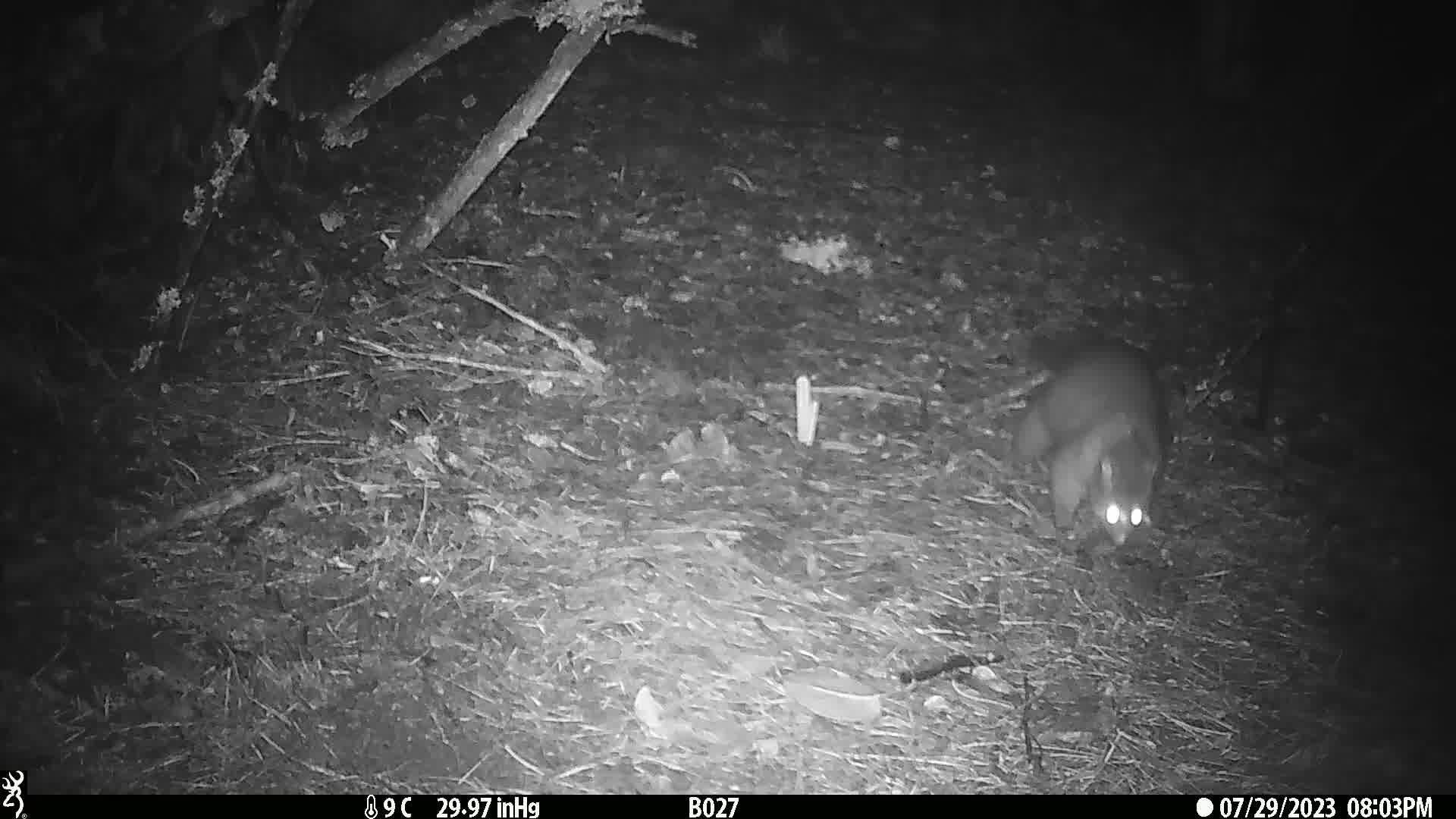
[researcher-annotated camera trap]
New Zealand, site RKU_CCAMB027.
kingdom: Animalia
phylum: Chordata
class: Mammalia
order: Diprotodontia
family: Phalangeridae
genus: Trichosurus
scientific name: Trichosurus vulpecula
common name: common brushtail possum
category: possum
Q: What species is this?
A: Possum (common brushtail possum) (Trichosurus vulpecula).